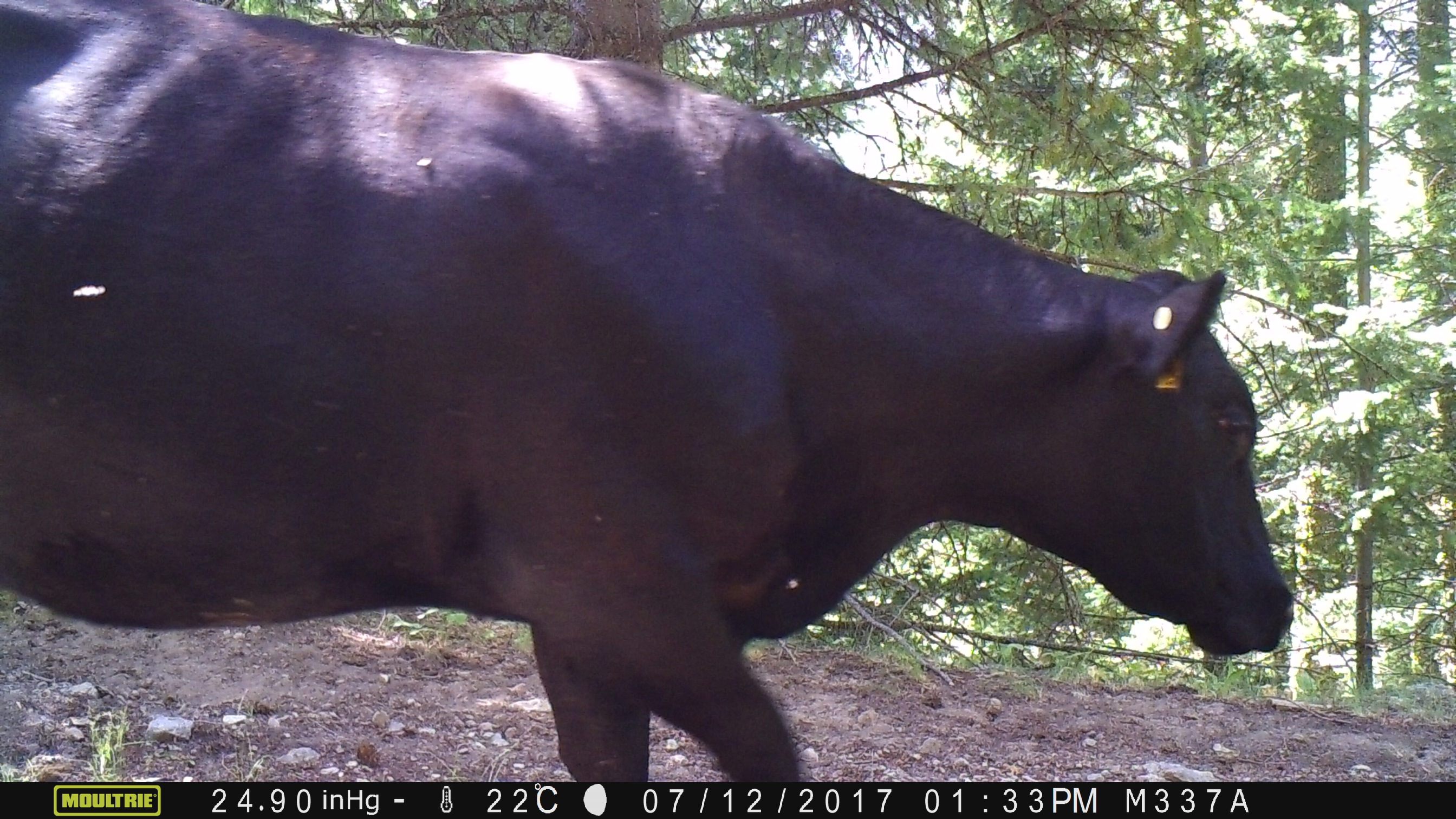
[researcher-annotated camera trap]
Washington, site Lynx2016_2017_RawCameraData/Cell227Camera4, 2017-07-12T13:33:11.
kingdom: Animalia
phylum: Chordata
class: Mammalia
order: Artiodactyla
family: Bovidae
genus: Bos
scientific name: Bos taurus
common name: domestic cattle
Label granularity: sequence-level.